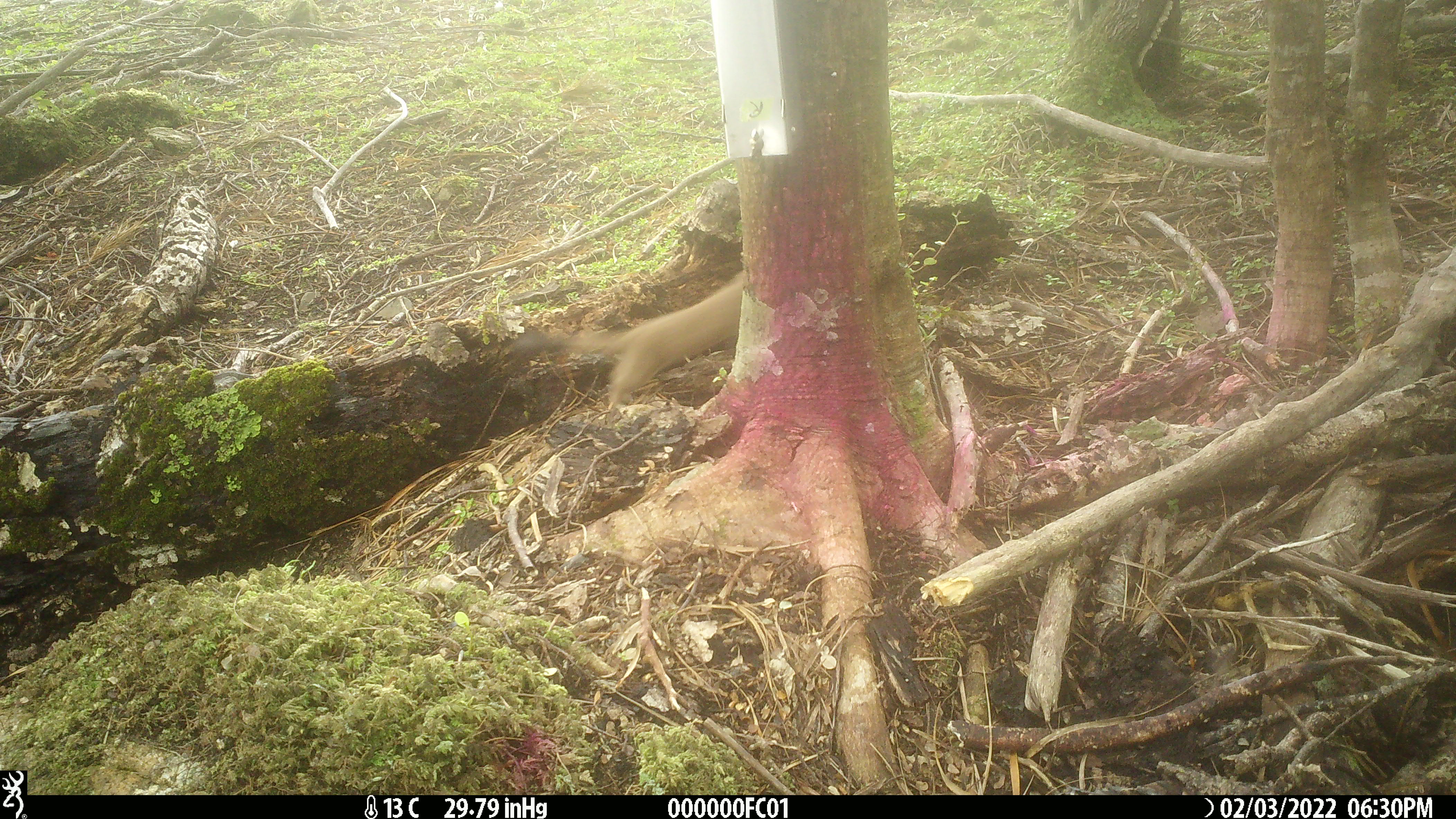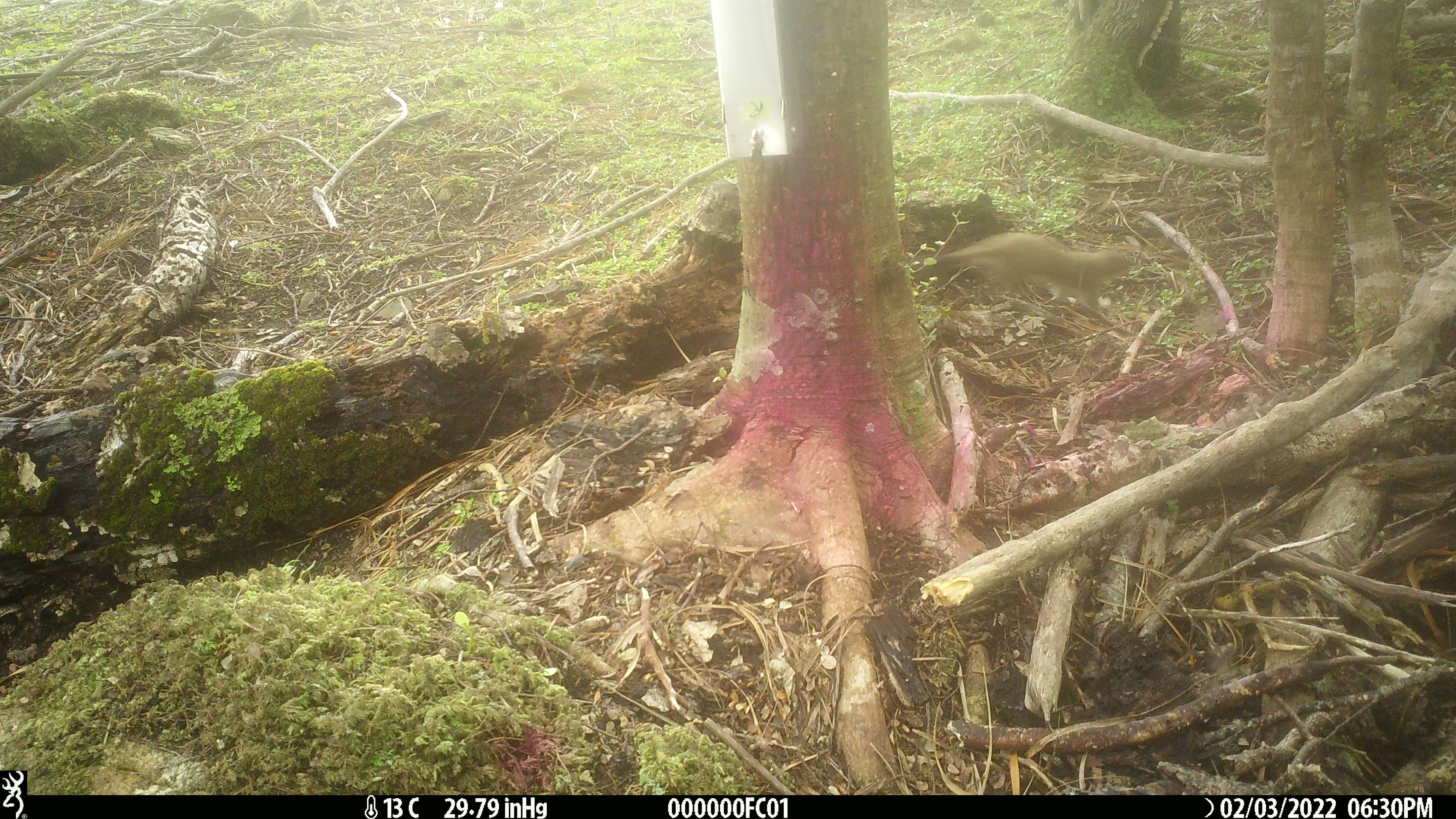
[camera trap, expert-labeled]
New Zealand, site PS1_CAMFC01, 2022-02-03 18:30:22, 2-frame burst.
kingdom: Animalia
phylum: Chordata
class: Mammalia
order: Carnivora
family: Mustelidae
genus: Mustela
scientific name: Mustela erminea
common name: stoat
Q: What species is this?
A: Stoat (Mustela erminea).